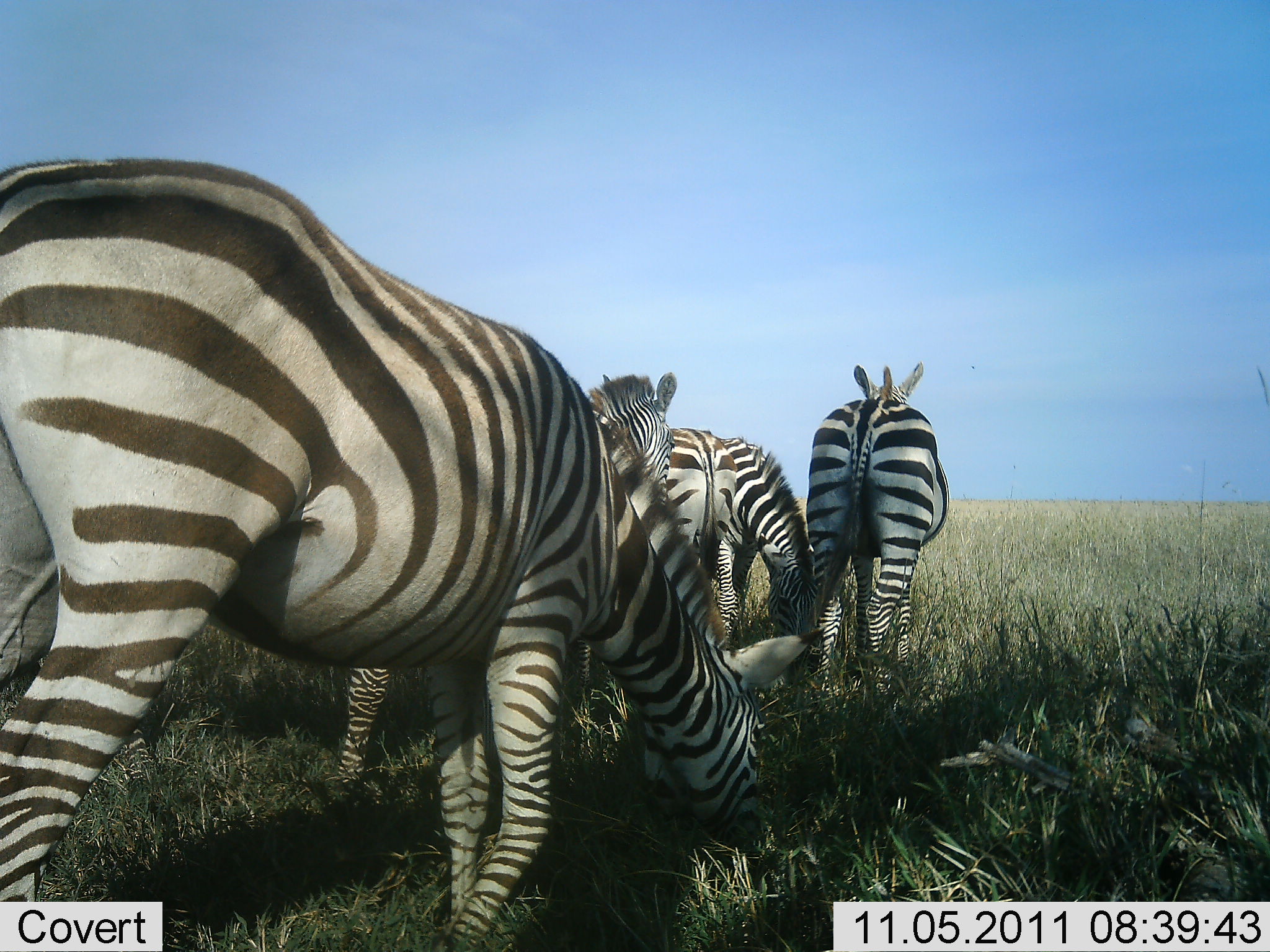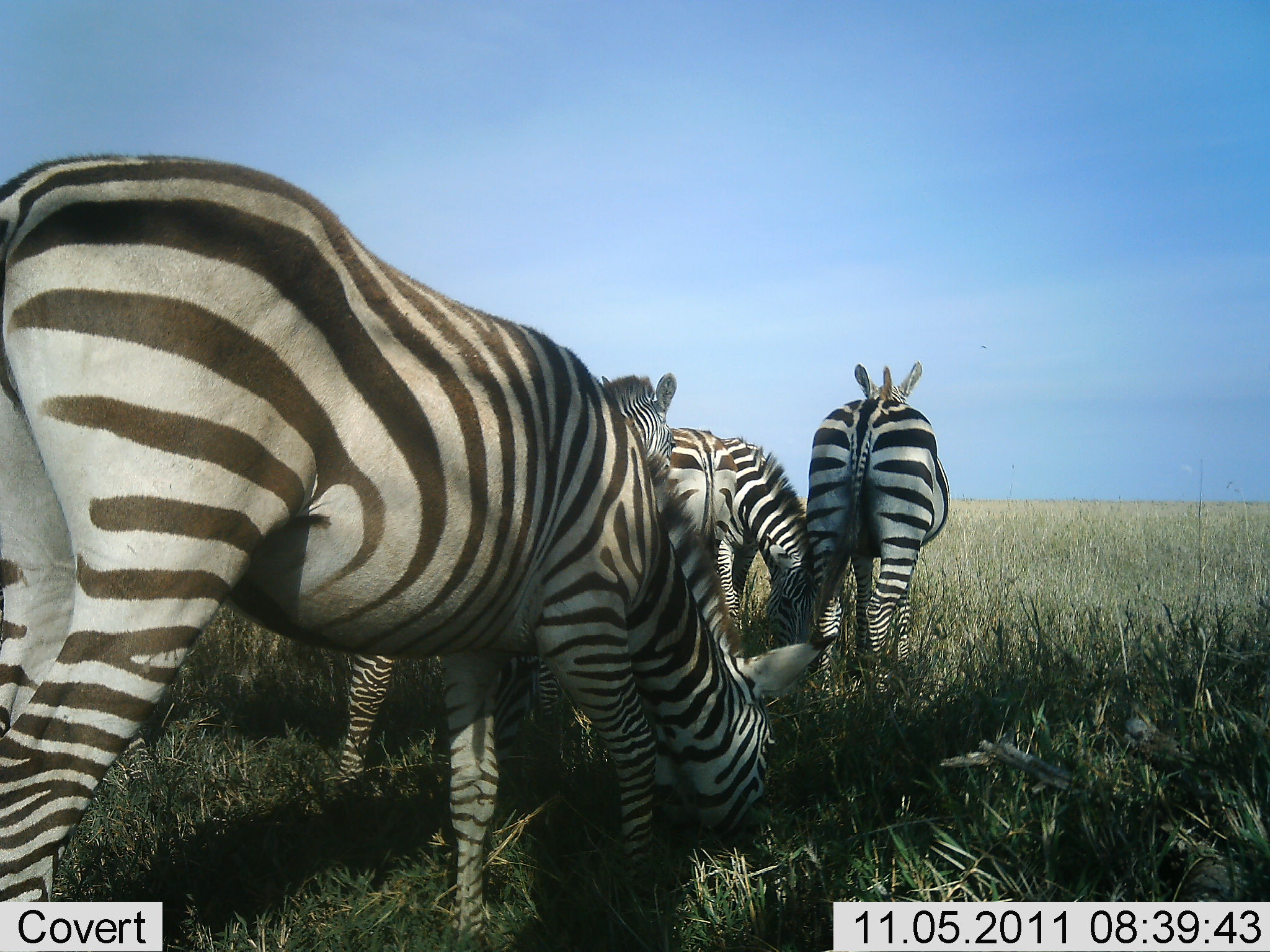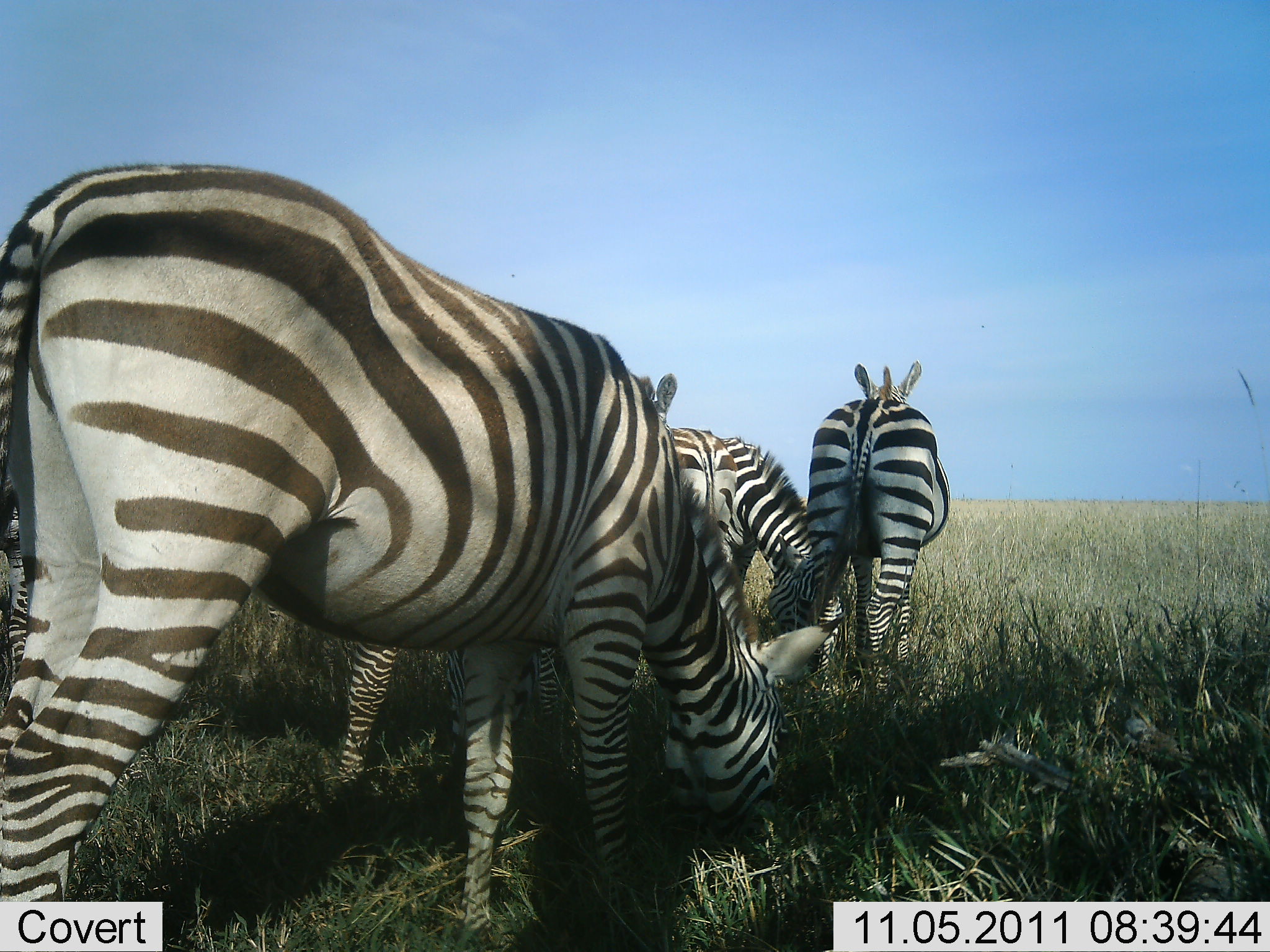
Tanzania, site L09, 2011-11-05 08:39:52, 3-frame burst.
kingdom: Animalia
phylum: Chordata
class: Mammalia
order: Perissodactyla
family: Equidae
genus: Equus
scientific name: Equus quagga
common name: plains zebra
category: zebra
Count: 5.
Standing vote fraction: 100%.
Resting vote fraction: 9%.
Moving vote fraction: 0%.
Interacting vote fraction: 9%.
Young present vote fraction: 0%.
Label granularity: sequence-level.